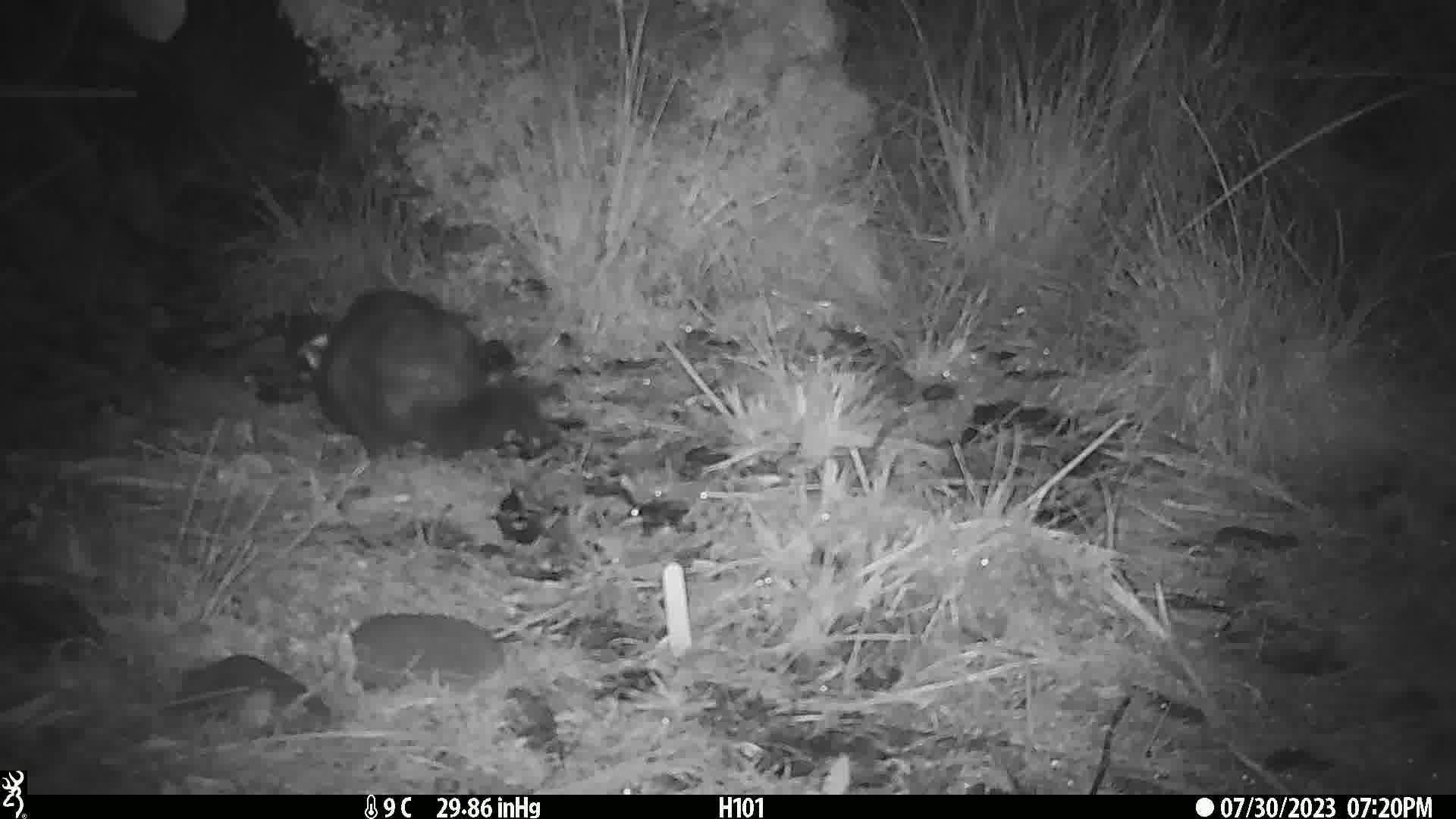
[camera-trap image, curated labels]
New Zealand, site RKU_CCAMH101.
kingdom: Animalia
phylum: Chordata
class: Mammalia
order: Diprotodontia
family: Phalangeridae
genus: Trichosurus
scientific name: Trichosurus vulpecula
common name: common brushtail possum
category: possum